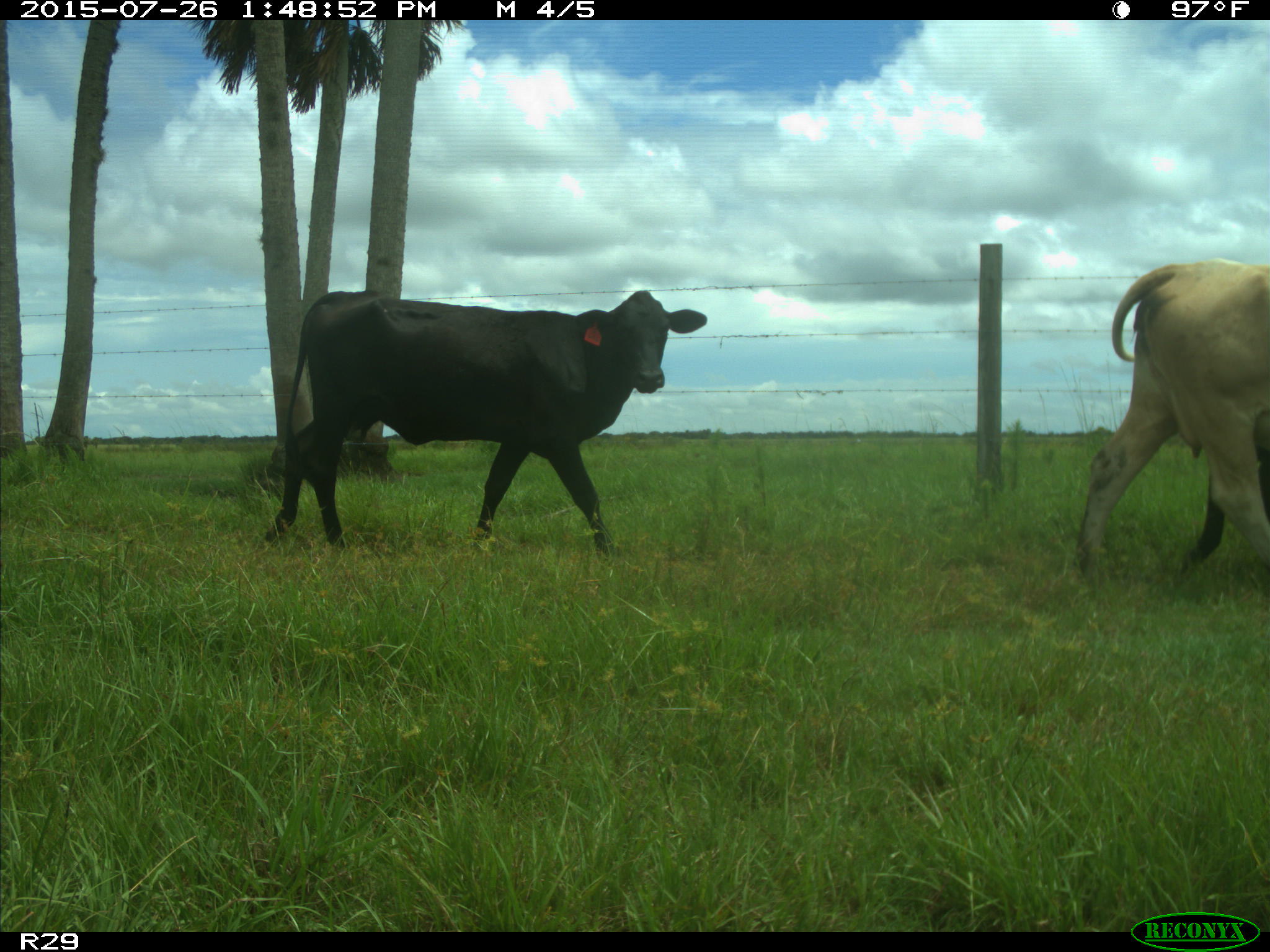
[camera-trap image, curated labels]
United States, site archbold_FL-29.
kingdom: Animalia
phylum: Chordata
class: Mammalia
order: Artiodactyla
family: Bovidae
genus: Bos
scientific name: Bos taurus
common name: domestic cow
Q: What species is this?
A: Bos taurus (domestic cow).